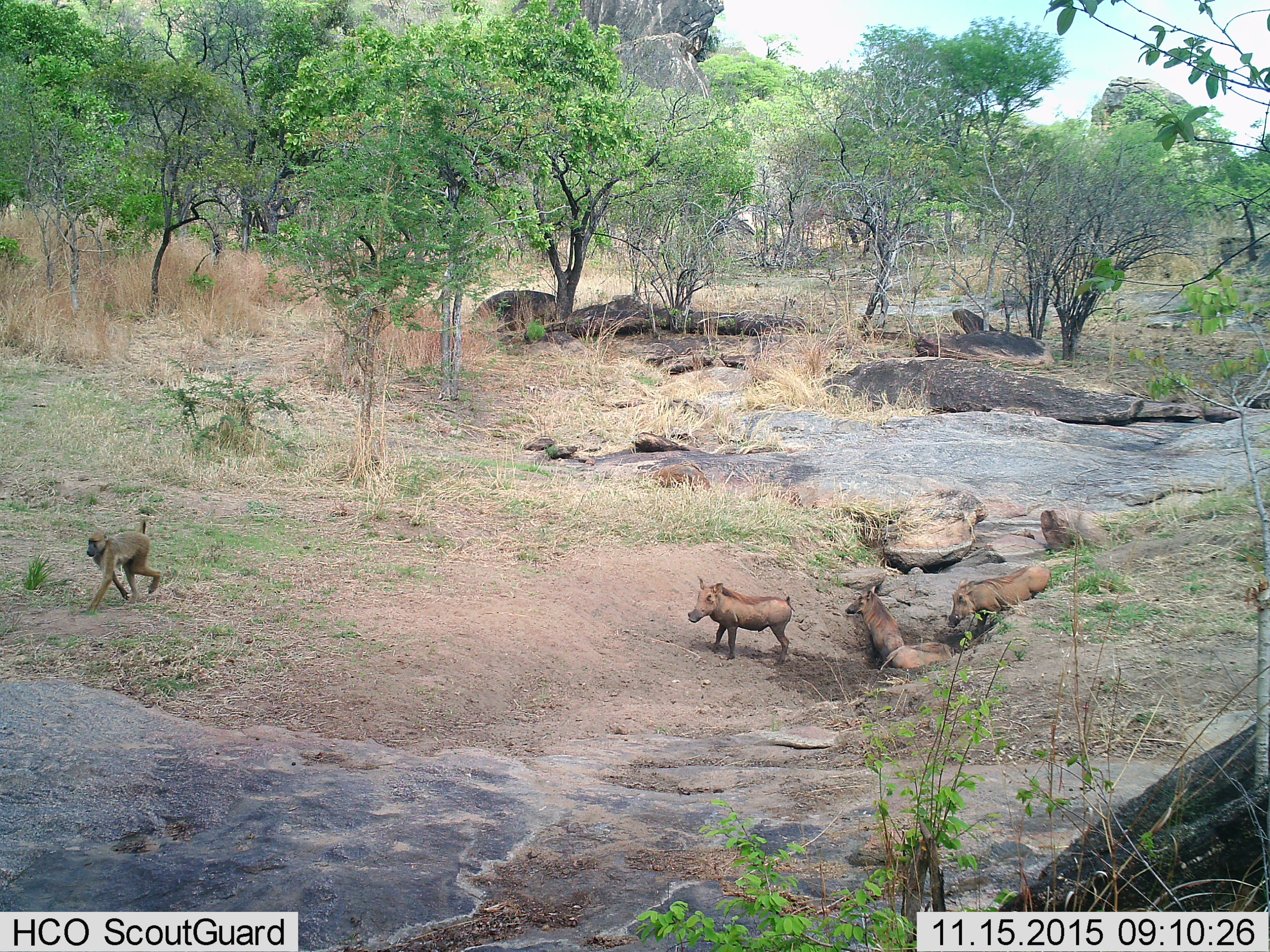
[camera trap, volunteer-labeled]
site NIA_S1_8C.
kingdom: Animalia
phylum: Chordata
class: Mammalia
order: Primates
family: Cercopithecidae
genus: Papio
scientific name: Papio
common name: baboon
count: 1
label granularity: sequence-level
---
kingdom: Animalia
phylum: Chordata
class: Mammalia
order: Artiodactyla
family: Suidae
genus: Phacochoerus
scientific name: Phacochoerus africanus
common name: warthog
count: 4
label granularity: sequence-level